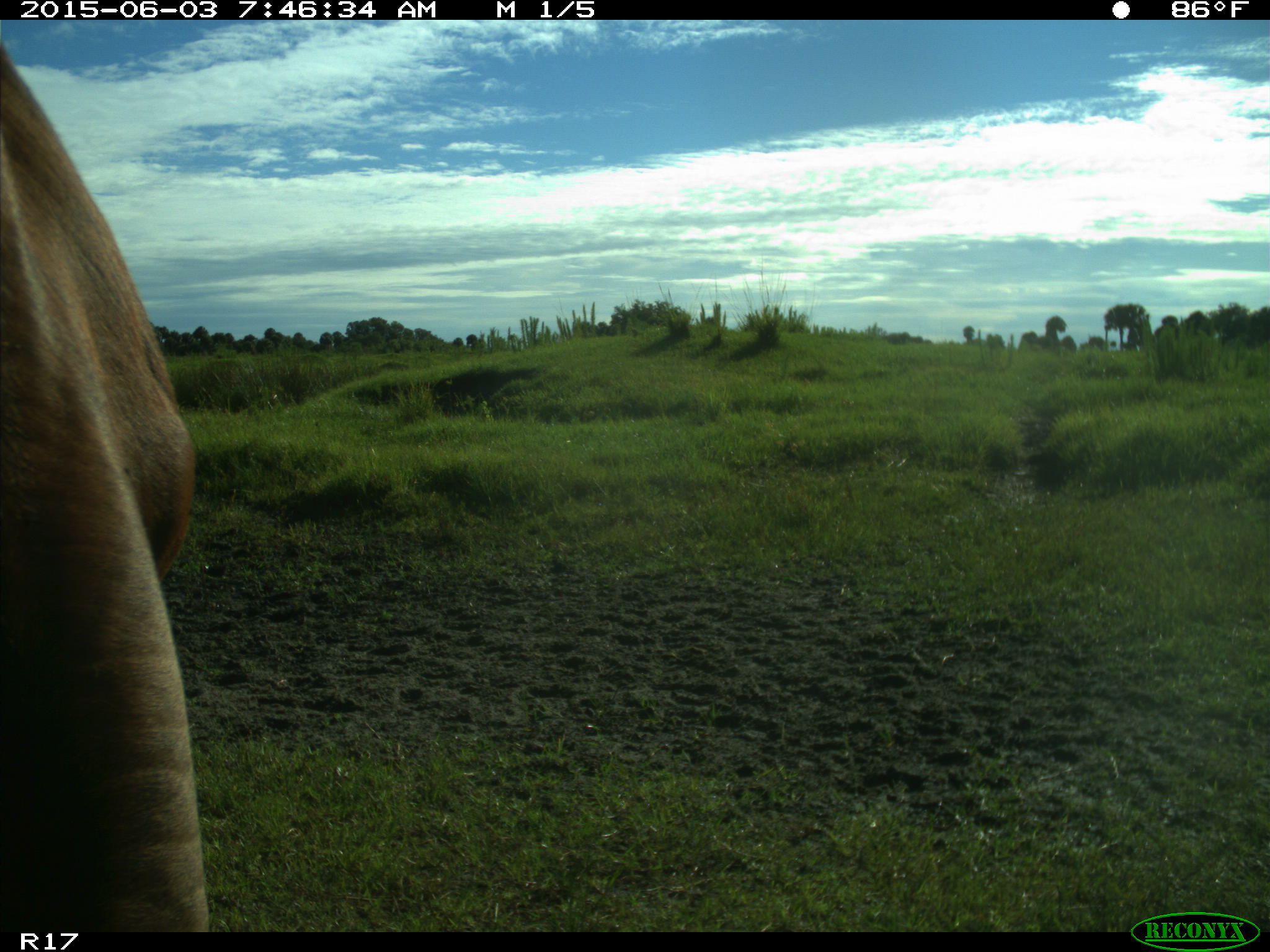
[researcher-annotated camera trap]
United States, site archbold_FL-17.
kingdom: Animalia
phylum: Chordata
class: Mammalia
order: Artiodactyla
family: Bovidae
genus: Bos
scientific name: Bos taurus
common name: domestic cow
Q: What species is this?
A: Bos taurus (domestic cow).